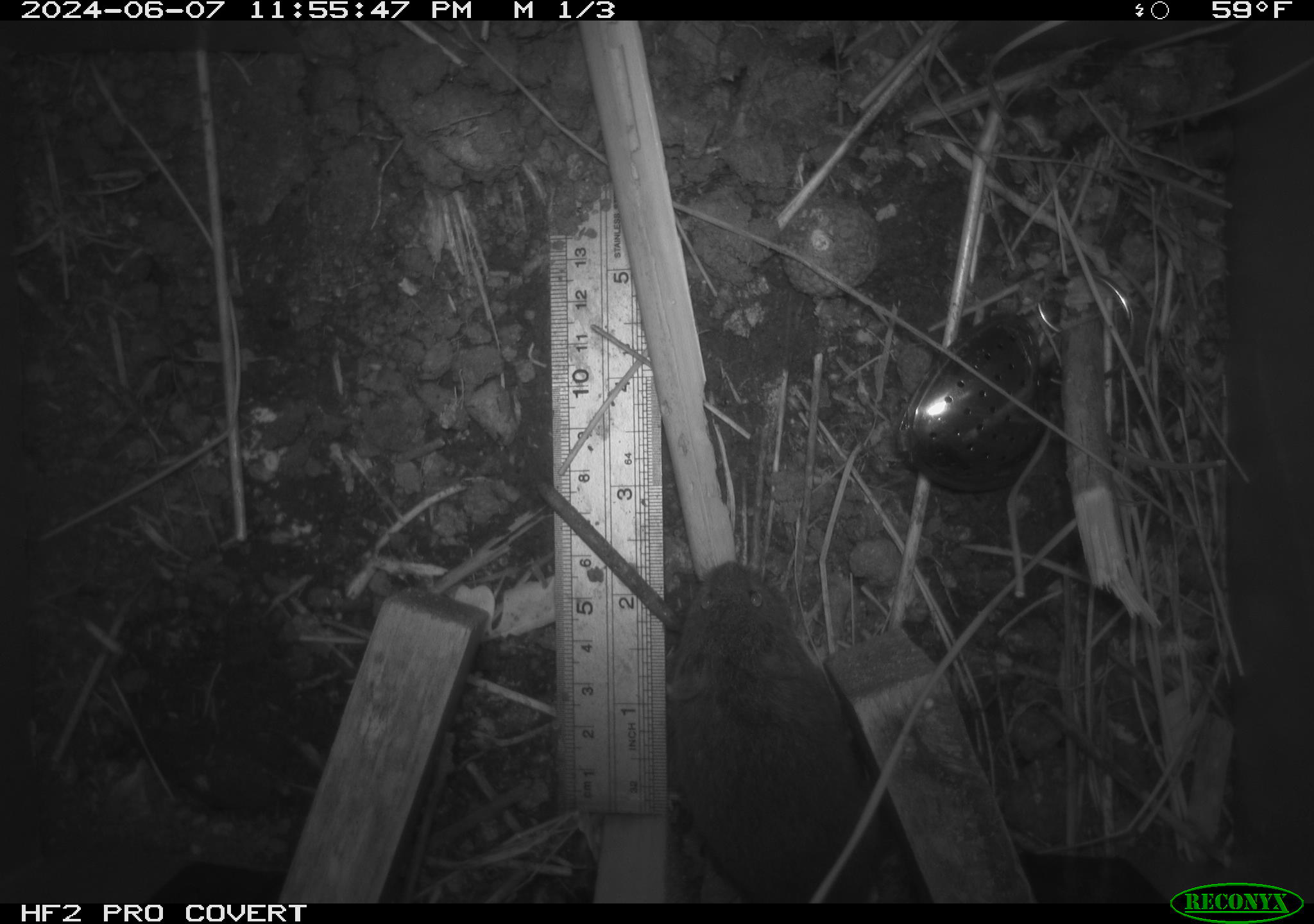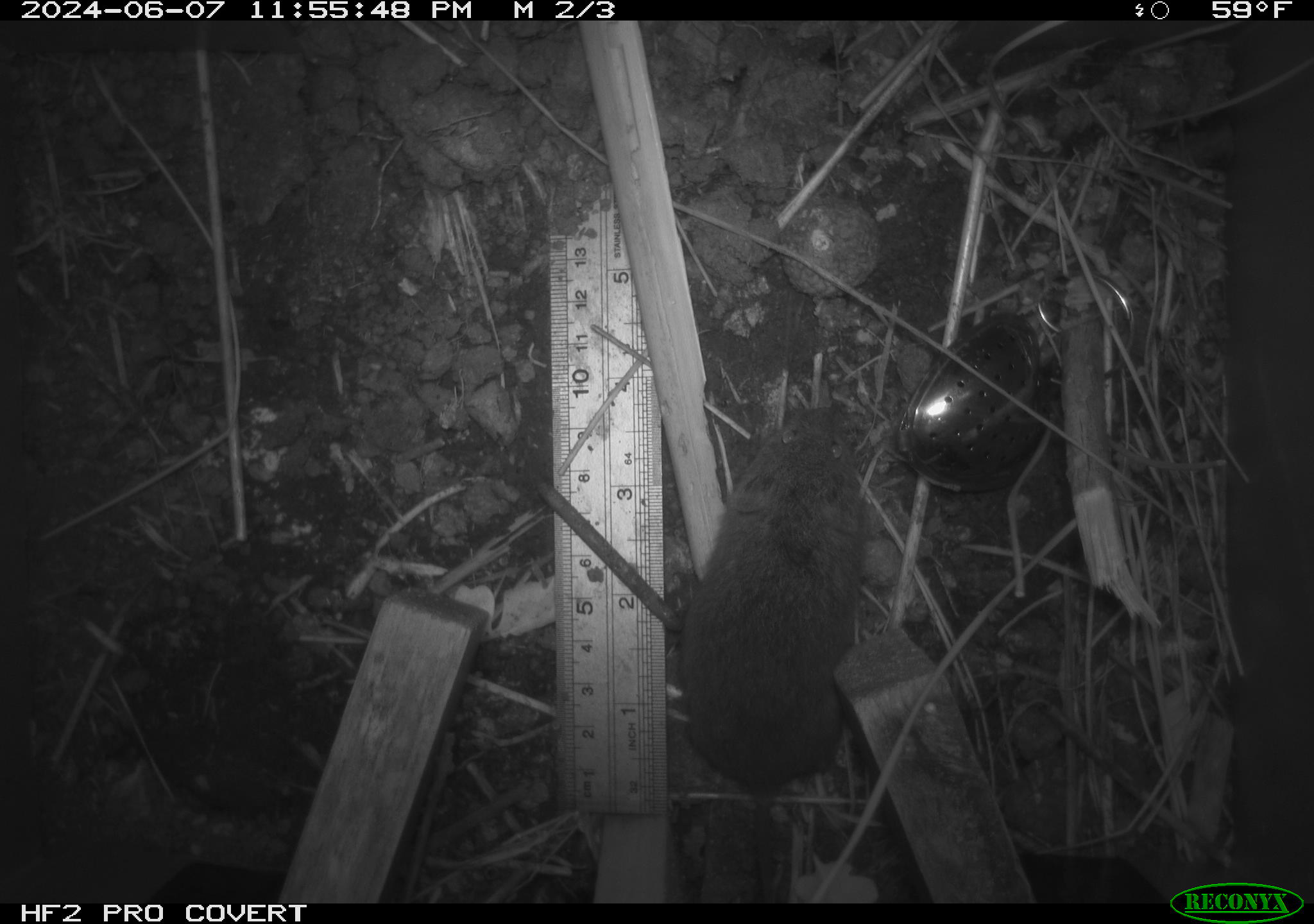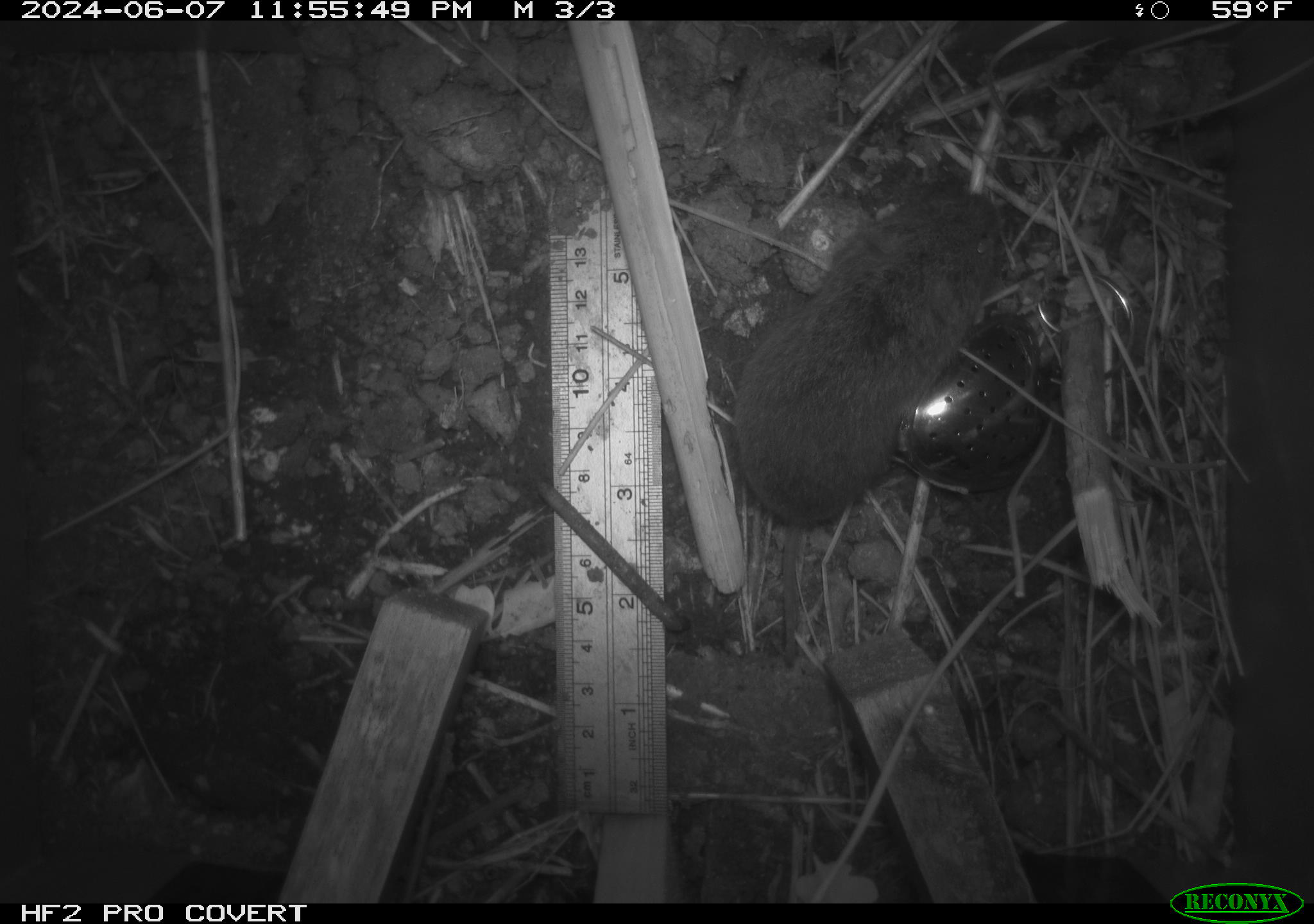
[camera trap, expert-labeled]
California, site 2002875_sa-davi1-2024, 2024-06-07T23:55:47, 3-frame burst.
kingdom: Animalia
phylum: Chordata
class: Mammalia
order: Rodentia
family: Cricetidae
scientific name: Arvicolinae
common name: voles, lemmings, and muskrats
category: arvicolinae subfamily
Arvicolinae subfamily (voles, lemmings, and muskrats) (Arvicolinae).